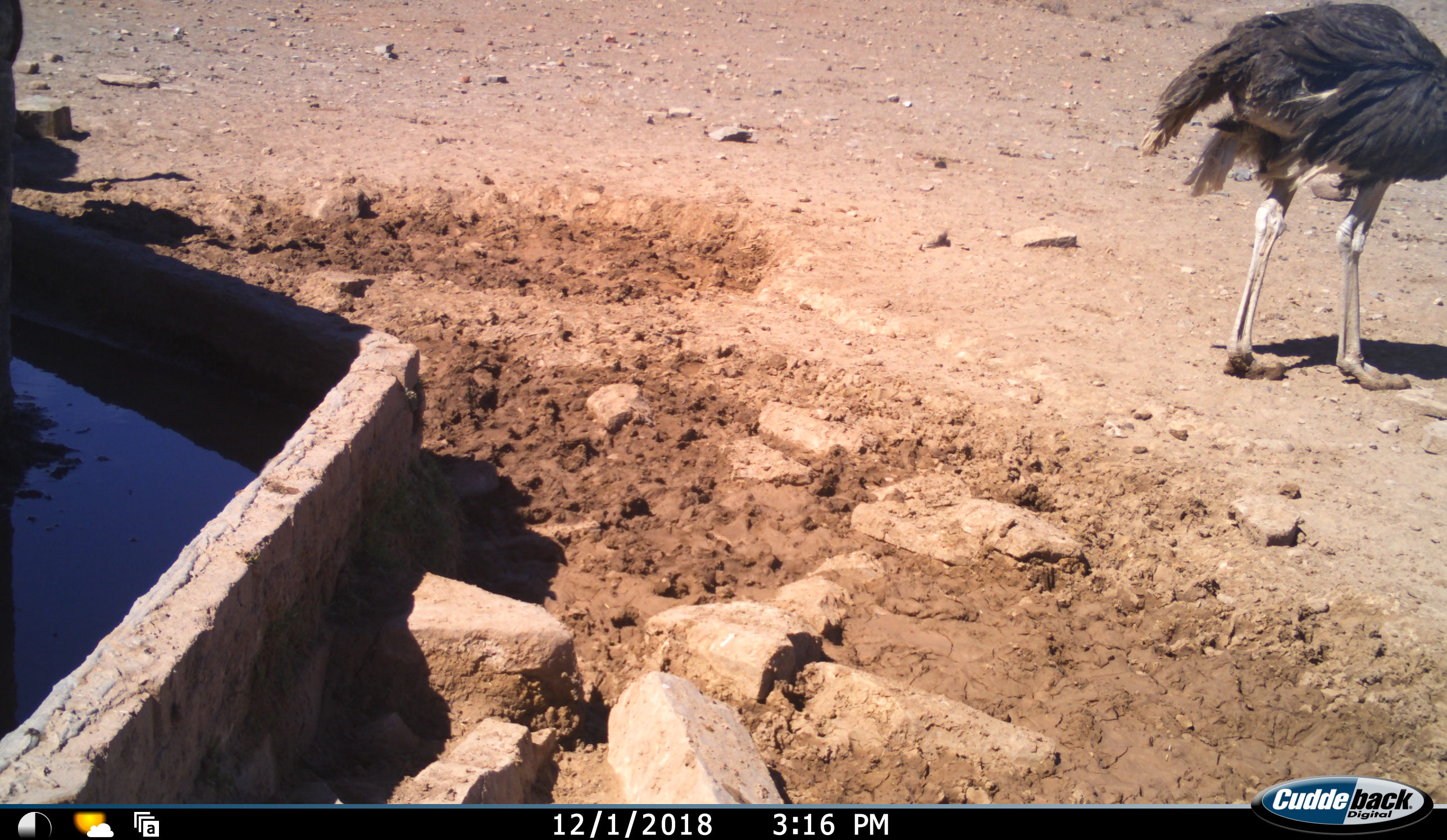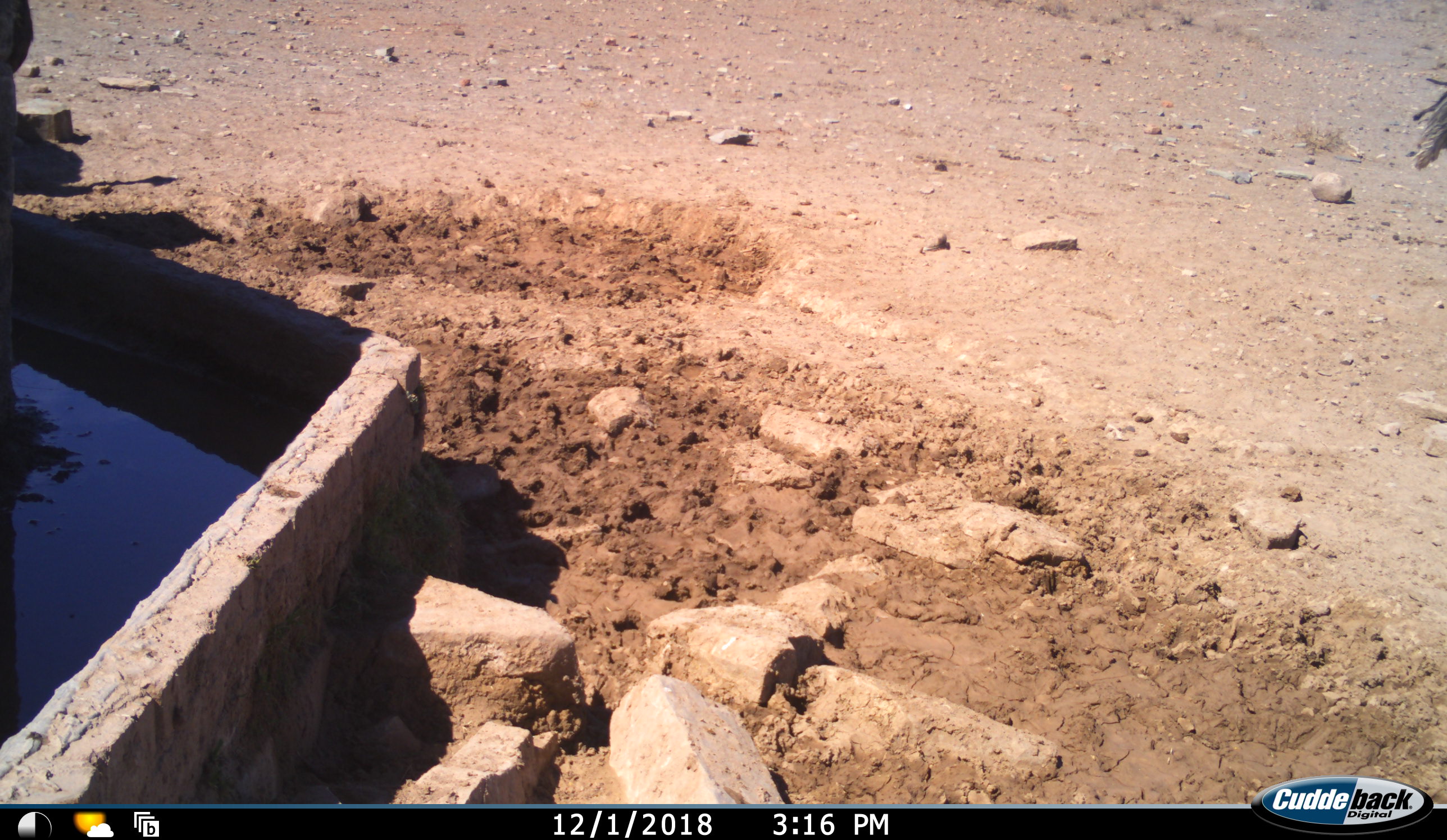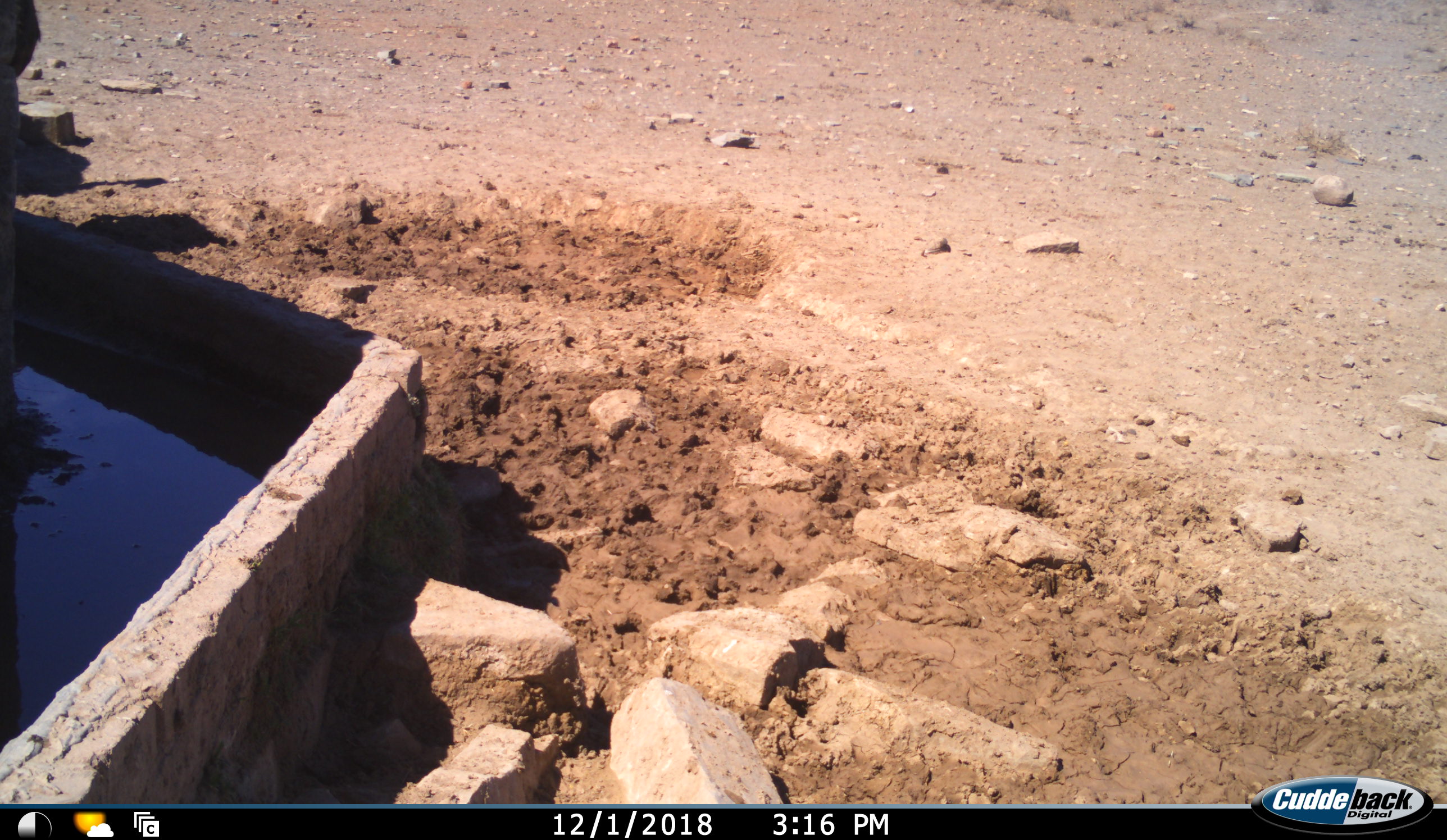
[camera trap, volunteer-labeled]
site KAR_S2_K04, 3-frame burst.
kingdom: Animalia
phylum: Chordata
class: Aves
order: Struthioniformes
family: Struthionidae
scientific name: Struthionidae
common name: ostrich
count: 2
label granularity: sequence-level